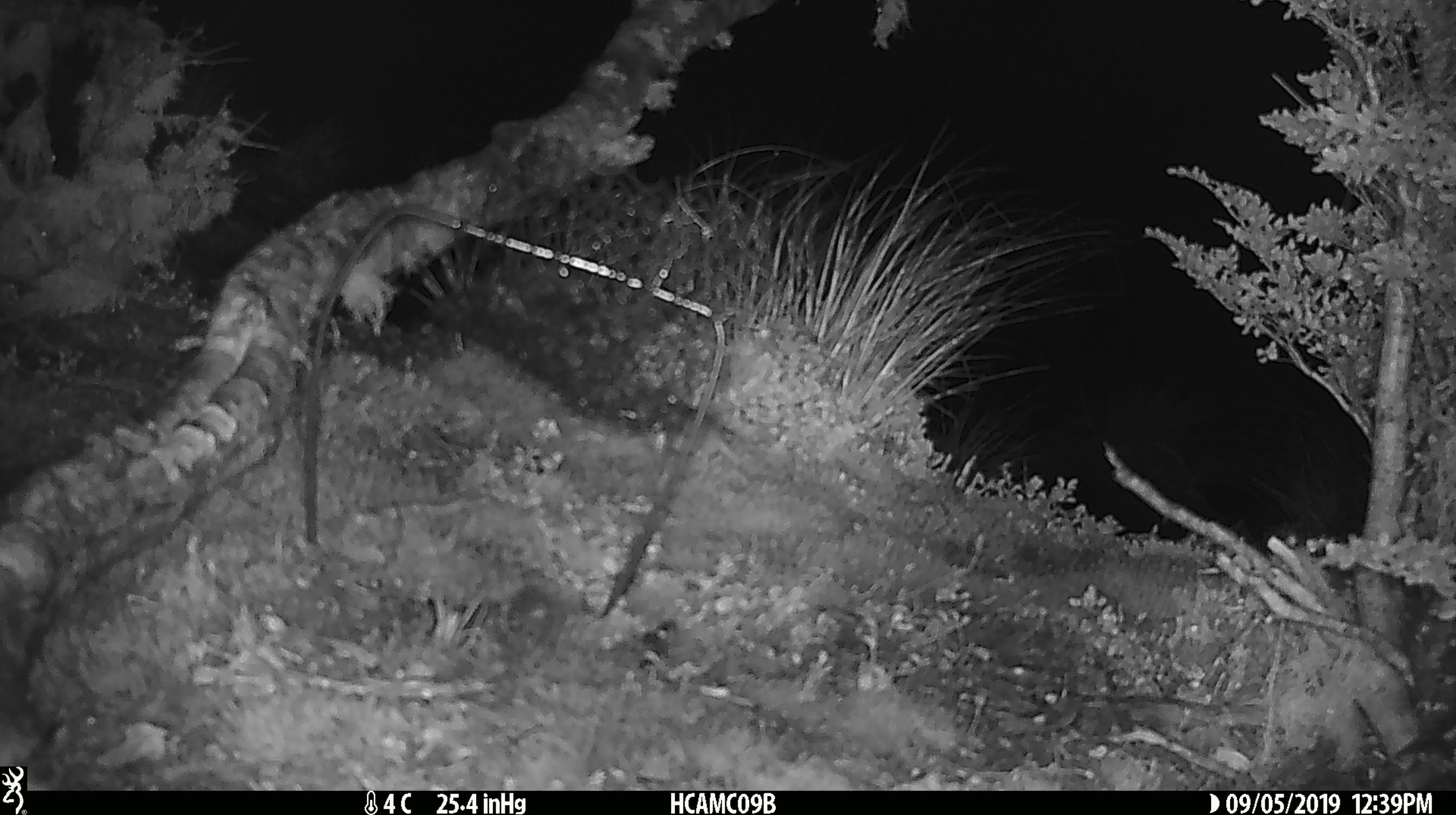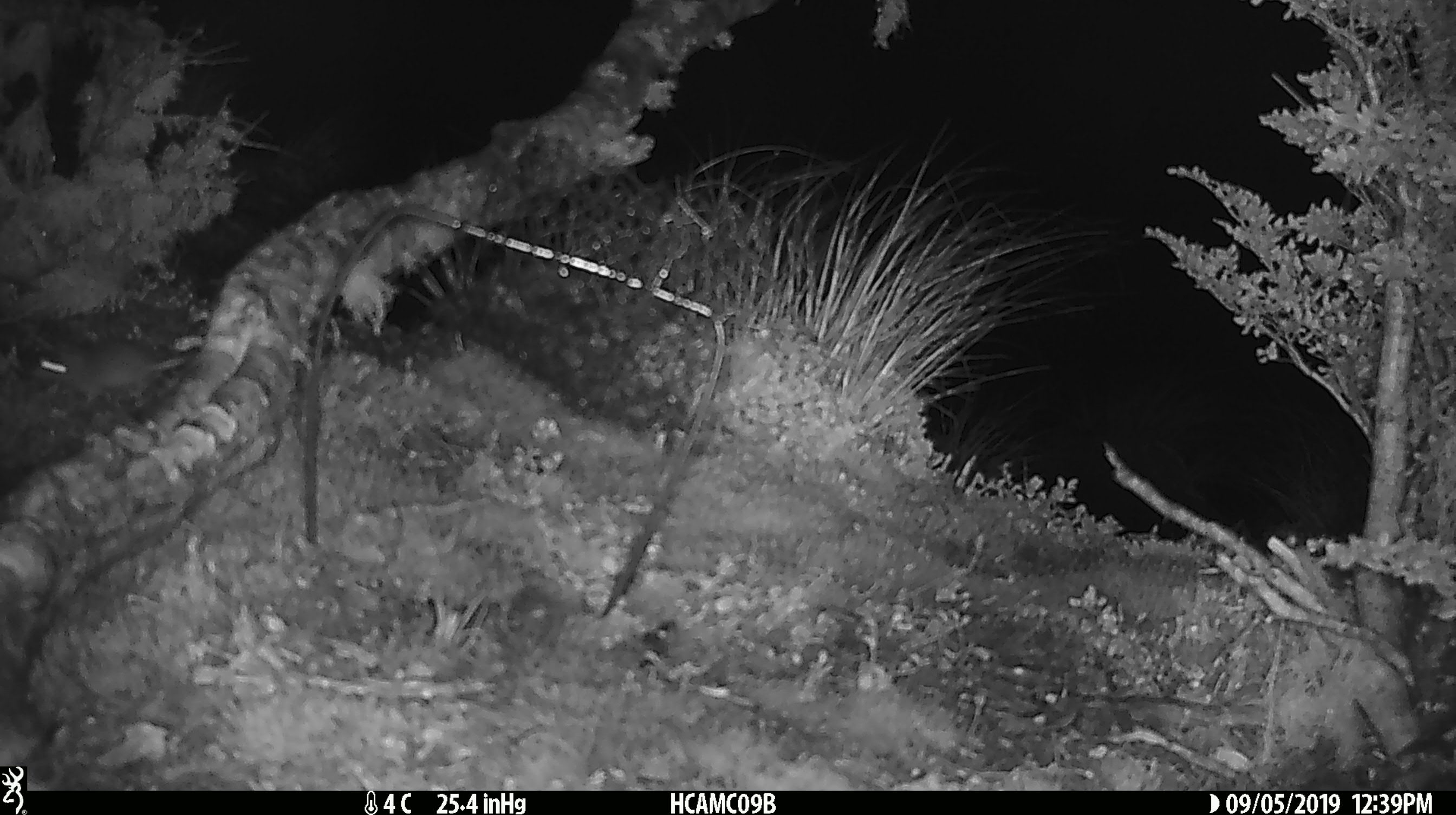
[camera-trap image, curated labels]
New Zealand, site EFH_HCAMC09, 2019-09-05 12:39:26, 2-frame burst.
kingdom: Animalia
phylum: Chordata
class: Mammalia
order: Rodentia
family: Muridae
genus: Mus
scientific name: Mus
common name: mouse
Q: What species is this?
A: Mouse (Mus).